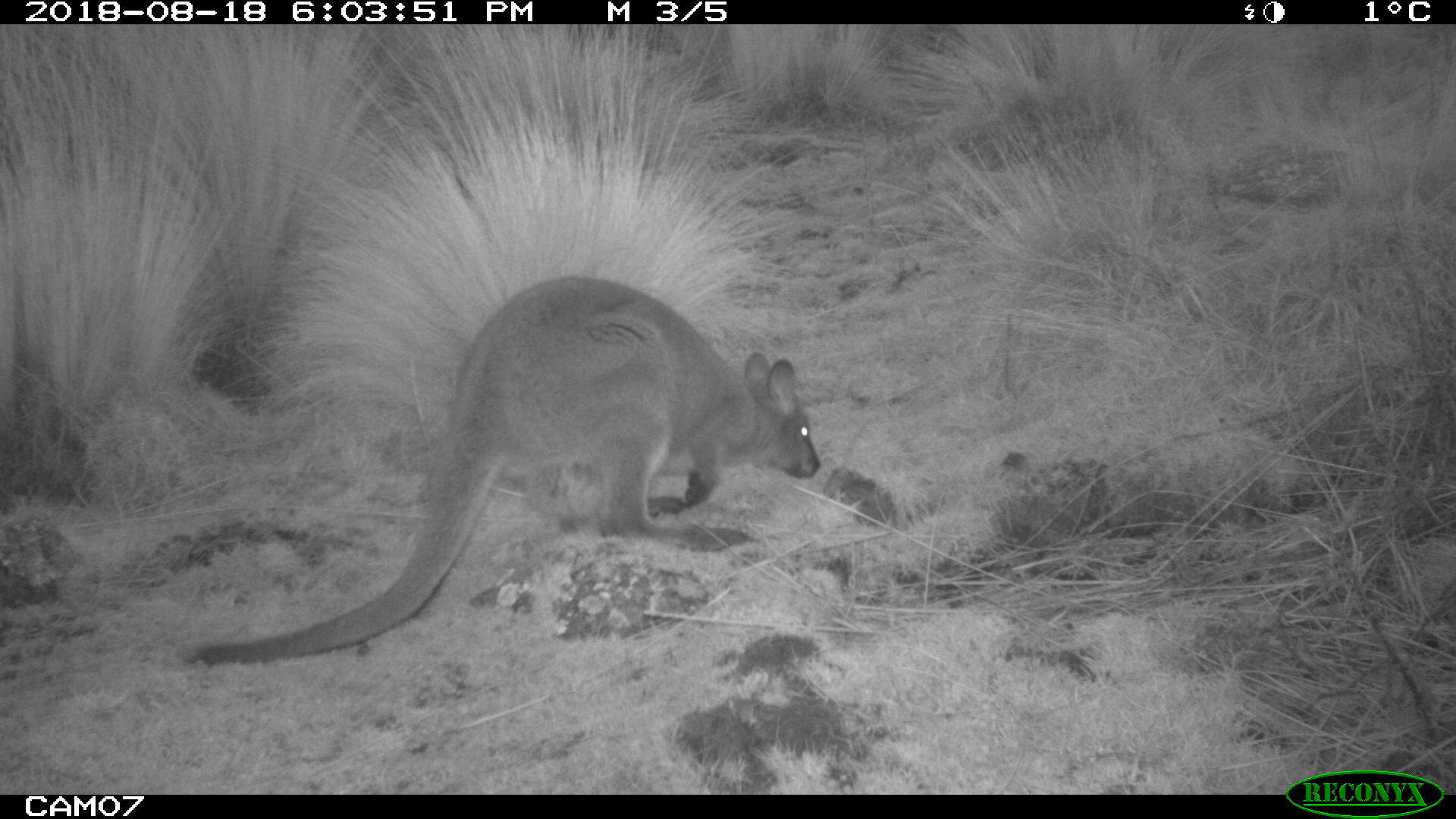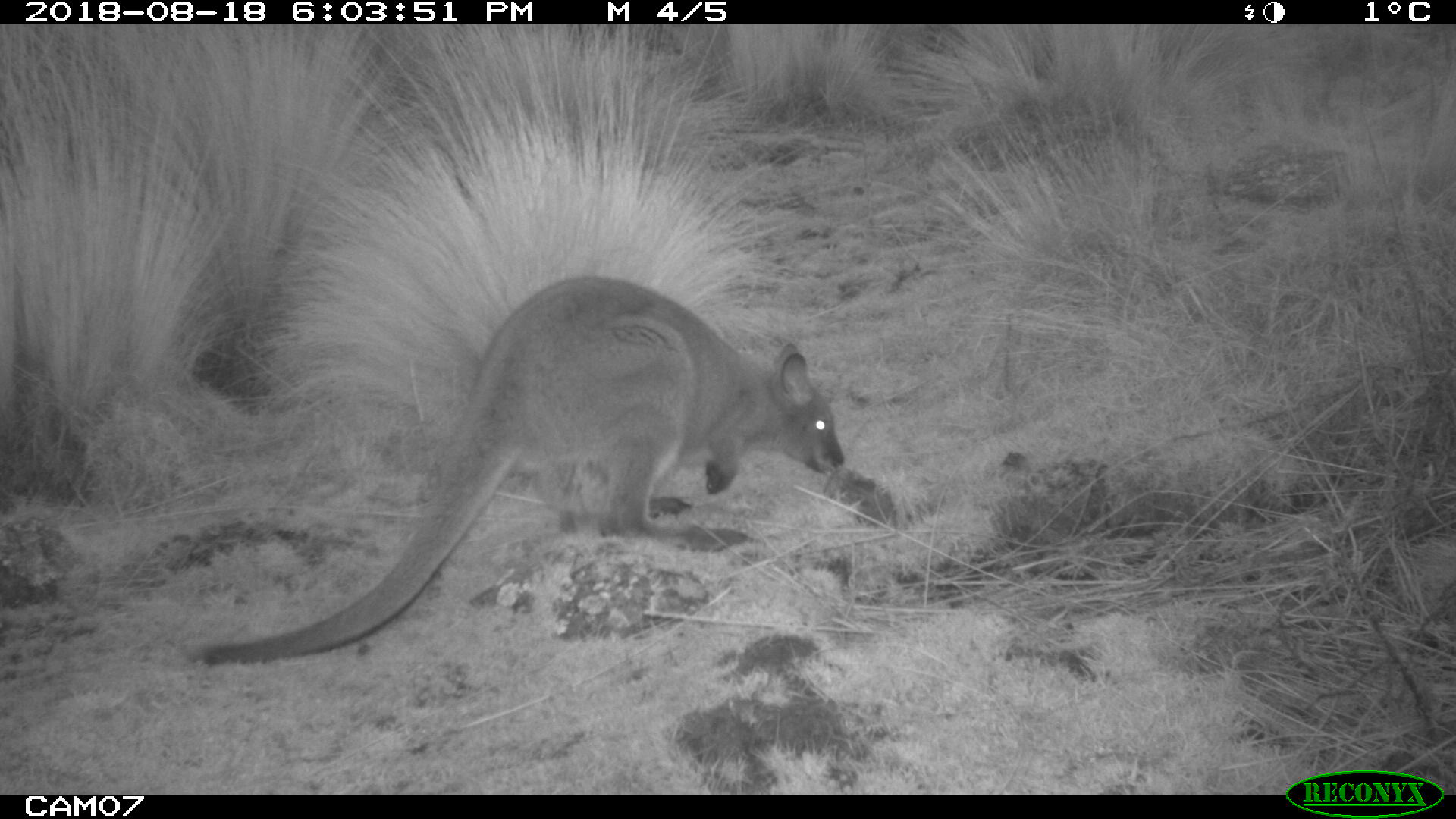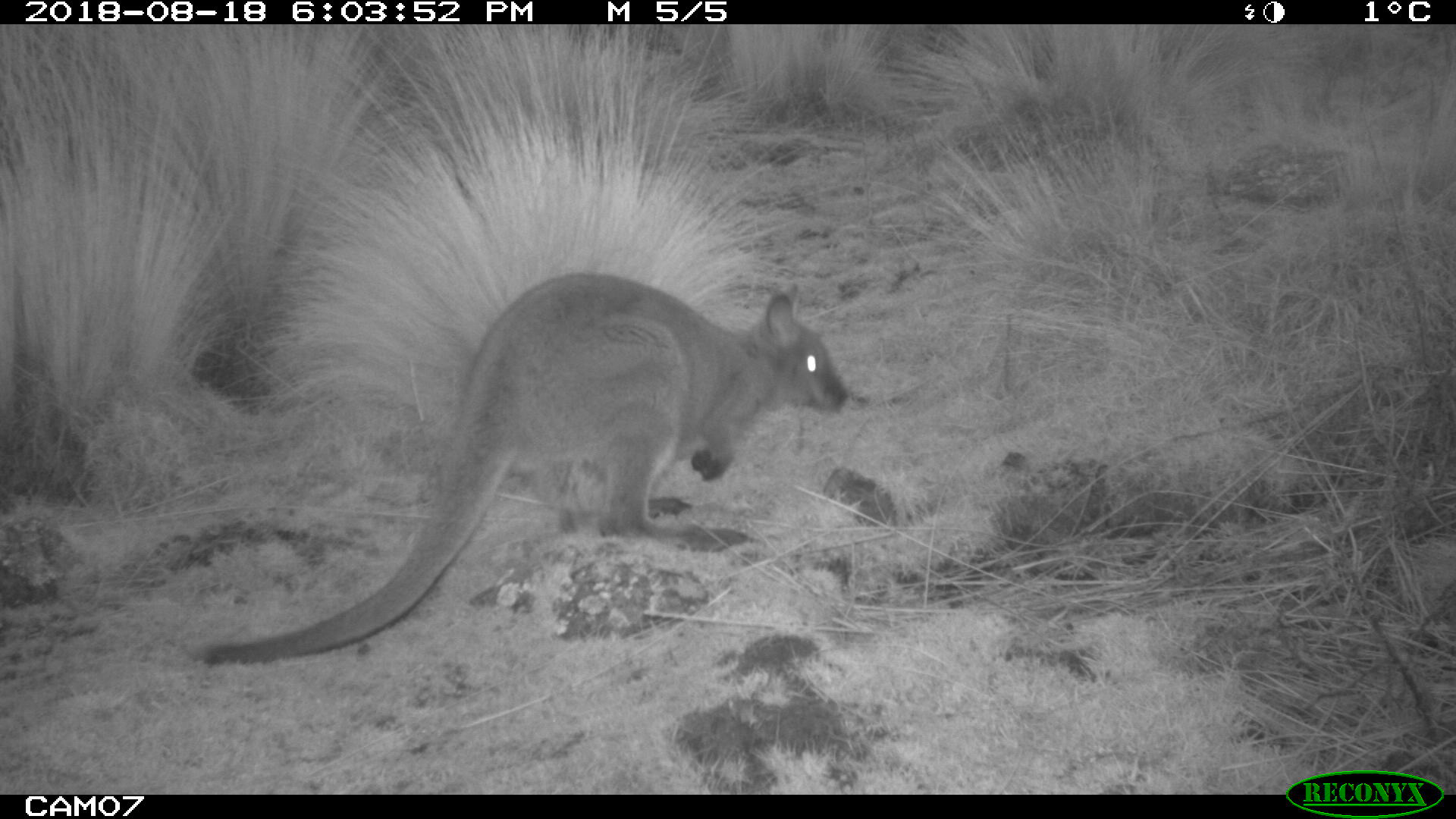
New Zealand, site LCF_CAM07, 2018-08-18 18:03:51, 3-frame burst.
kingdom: Animalia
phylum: Chordata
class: Mammalia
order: Diprotodontia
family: Macropodidae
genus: Notamacropus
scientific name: Notamacropus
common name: wallaby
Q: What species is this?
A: Wallaby (Notamacropus).